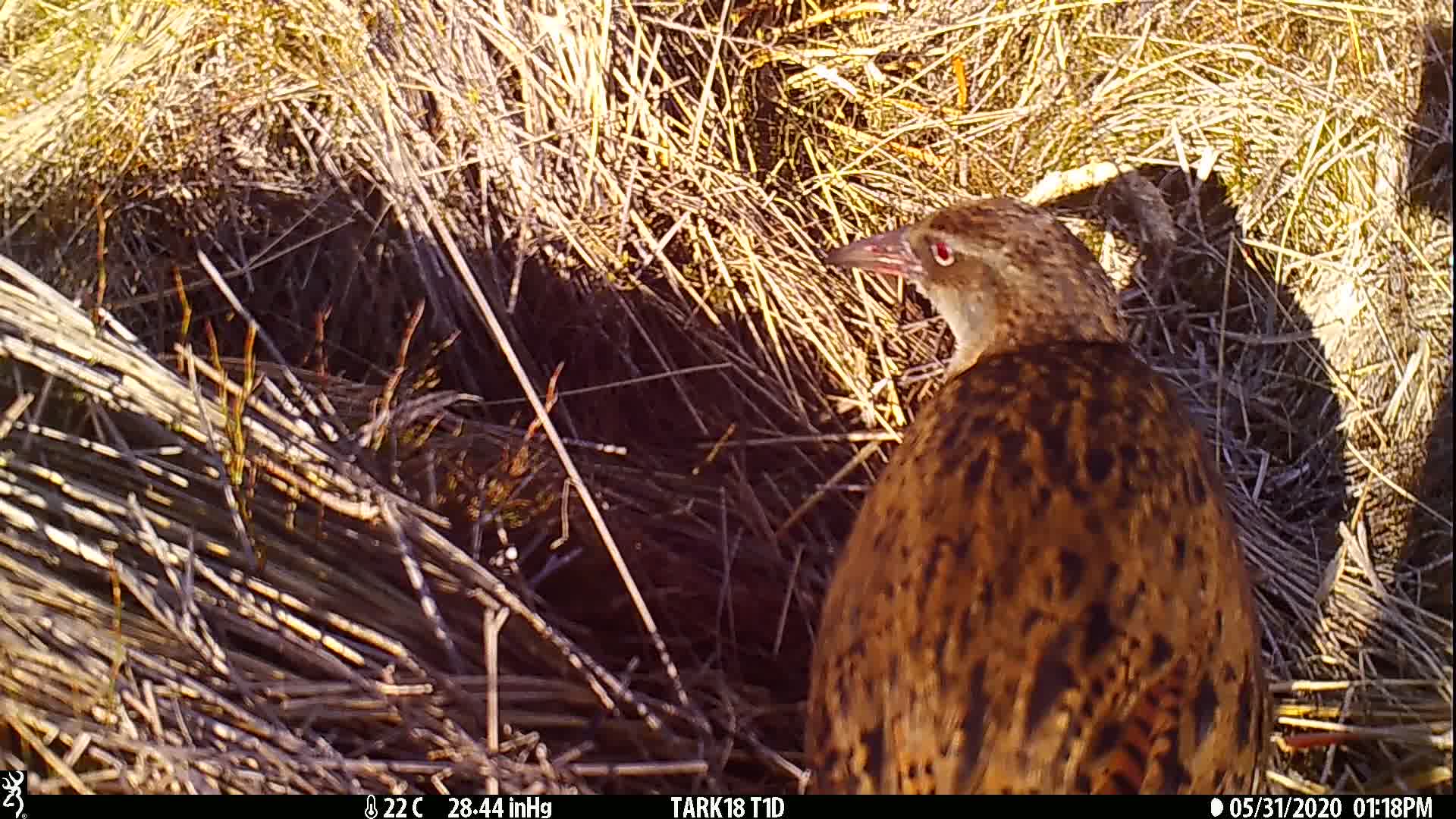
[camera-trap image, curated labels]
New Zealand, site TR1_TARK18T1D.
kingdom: Animalia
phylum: Chordata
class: Aves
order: Gruiformes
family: Rallidae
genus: Gallirallus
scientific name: Gallirallus australis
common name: weka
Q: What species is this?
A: Weka (Gallirallus australis).